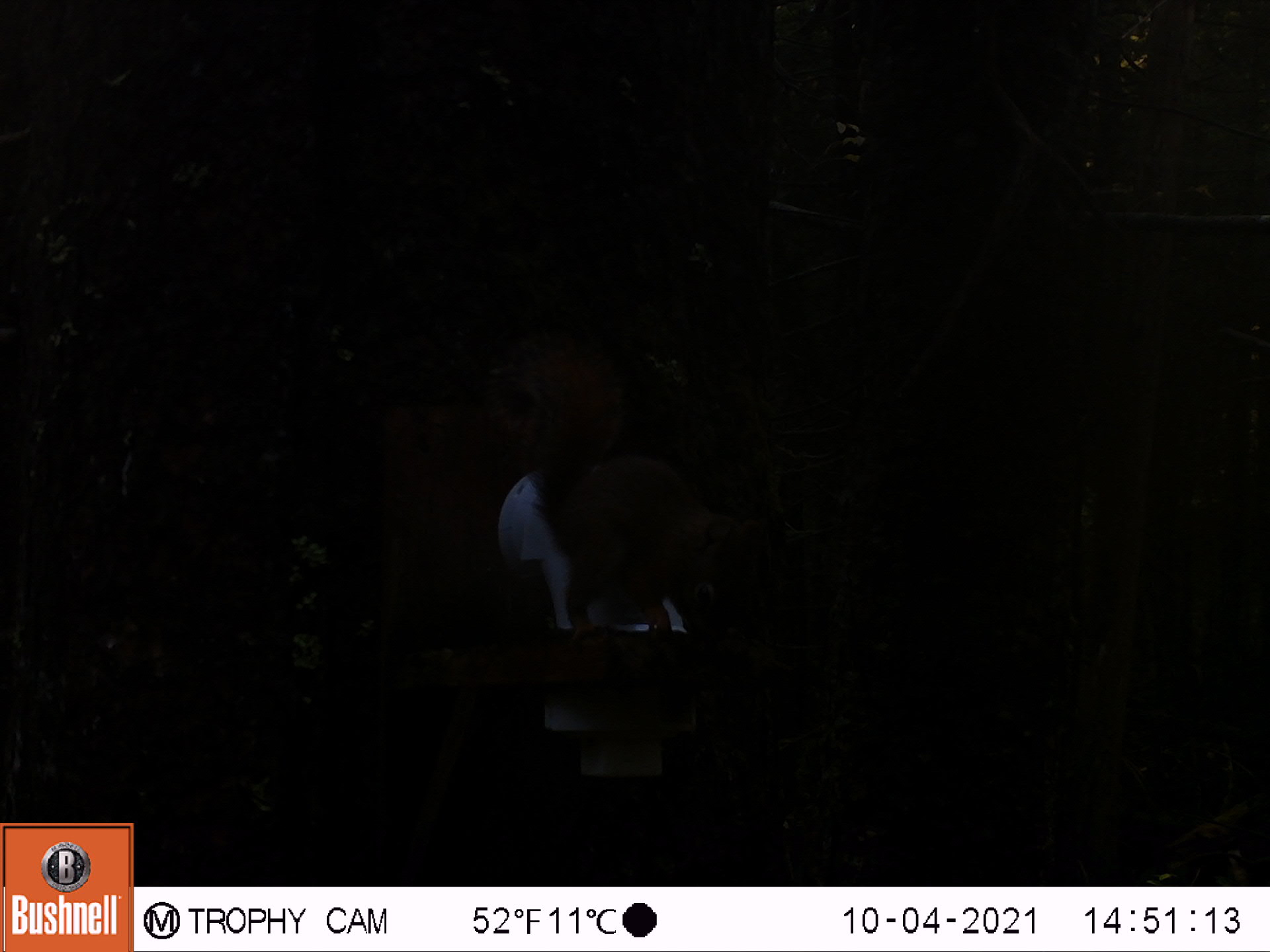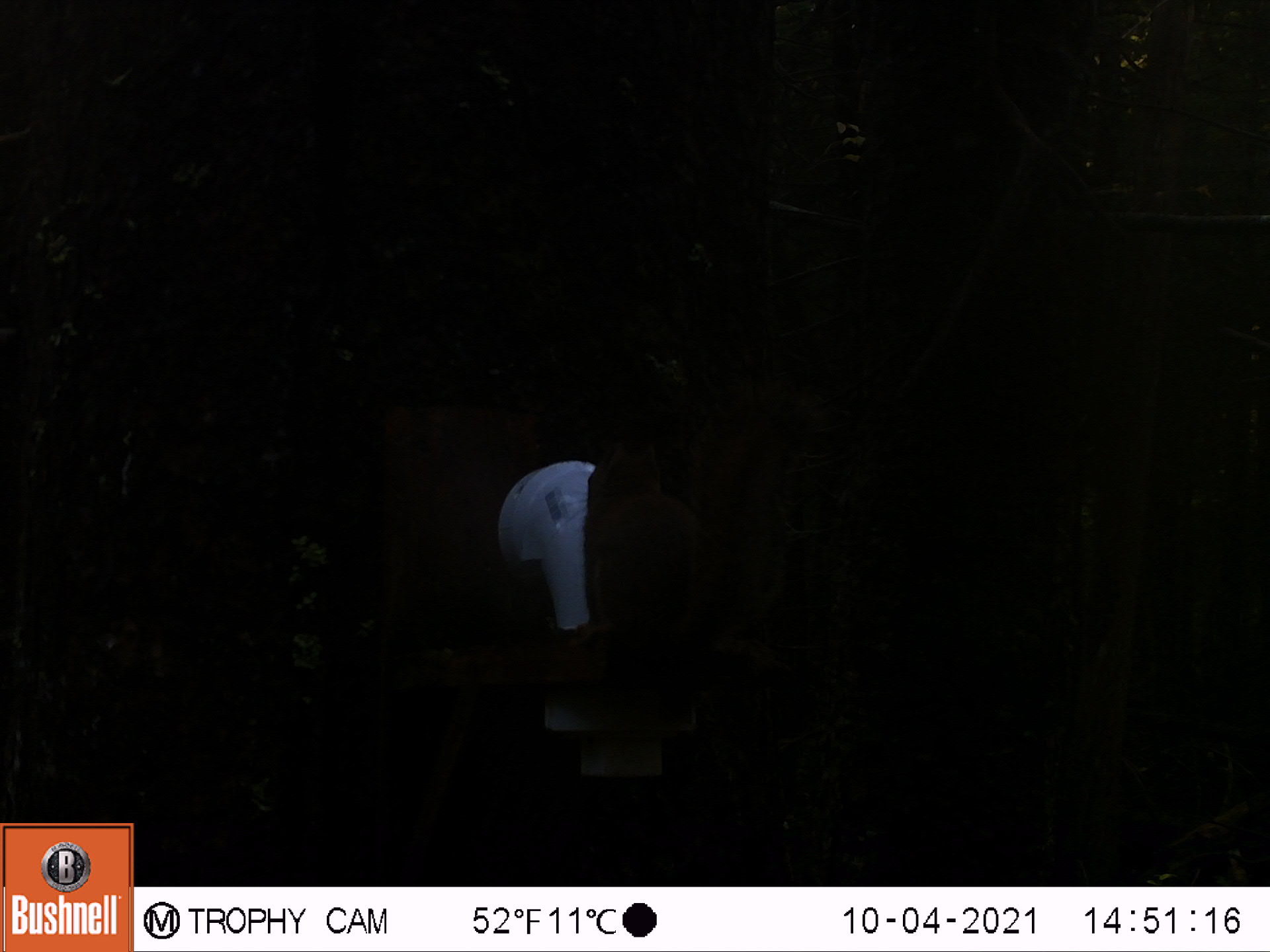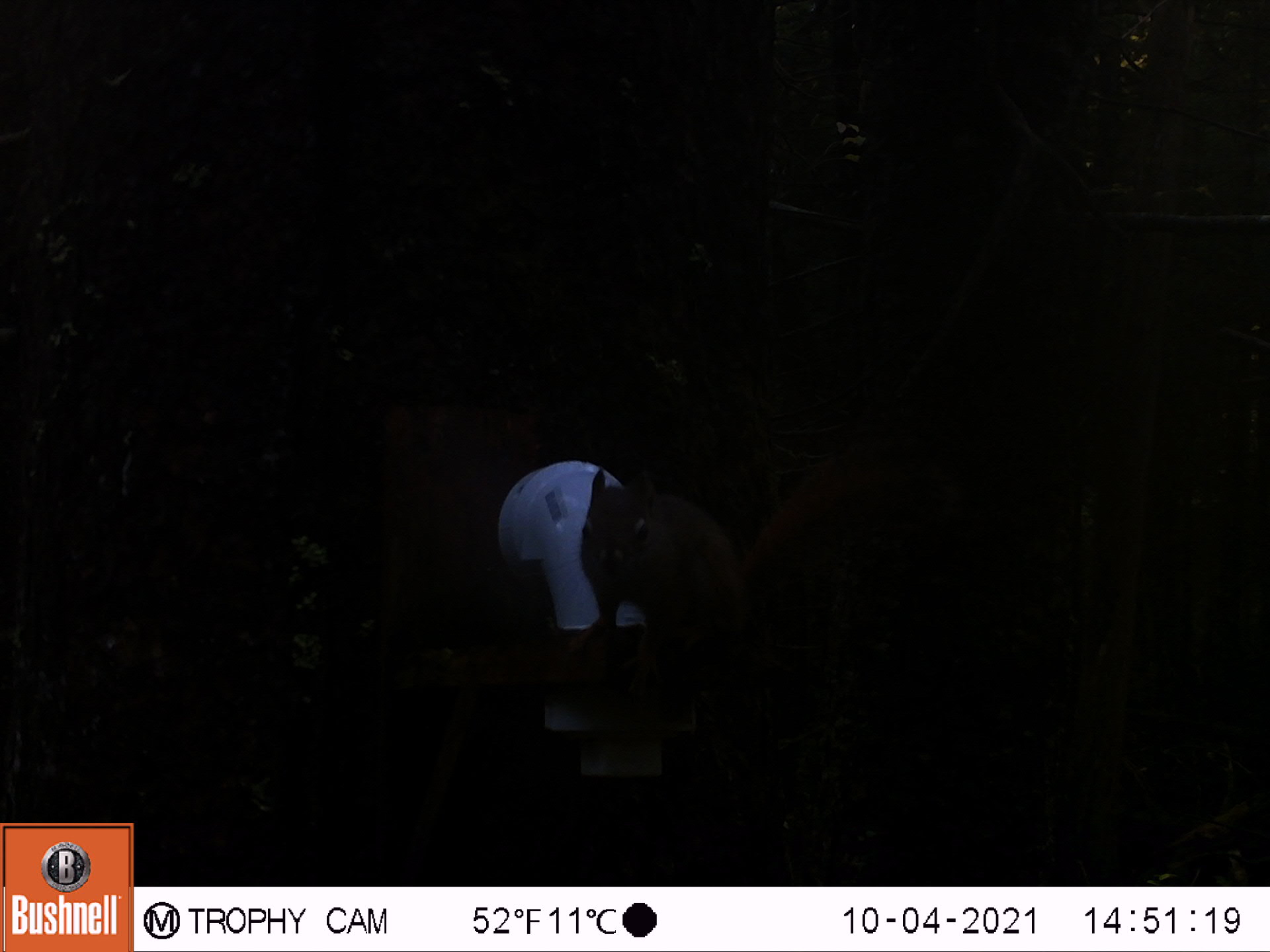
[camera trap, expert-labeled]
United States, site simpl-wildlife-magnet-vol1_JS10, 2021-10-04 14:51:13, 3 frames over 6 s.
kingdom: Animalia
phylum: Chordata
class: Mammalia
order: Rodentia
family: Sciuridae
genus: Tamiasciurus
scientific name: Tamiasciurus hudsonicus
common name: red squirrel